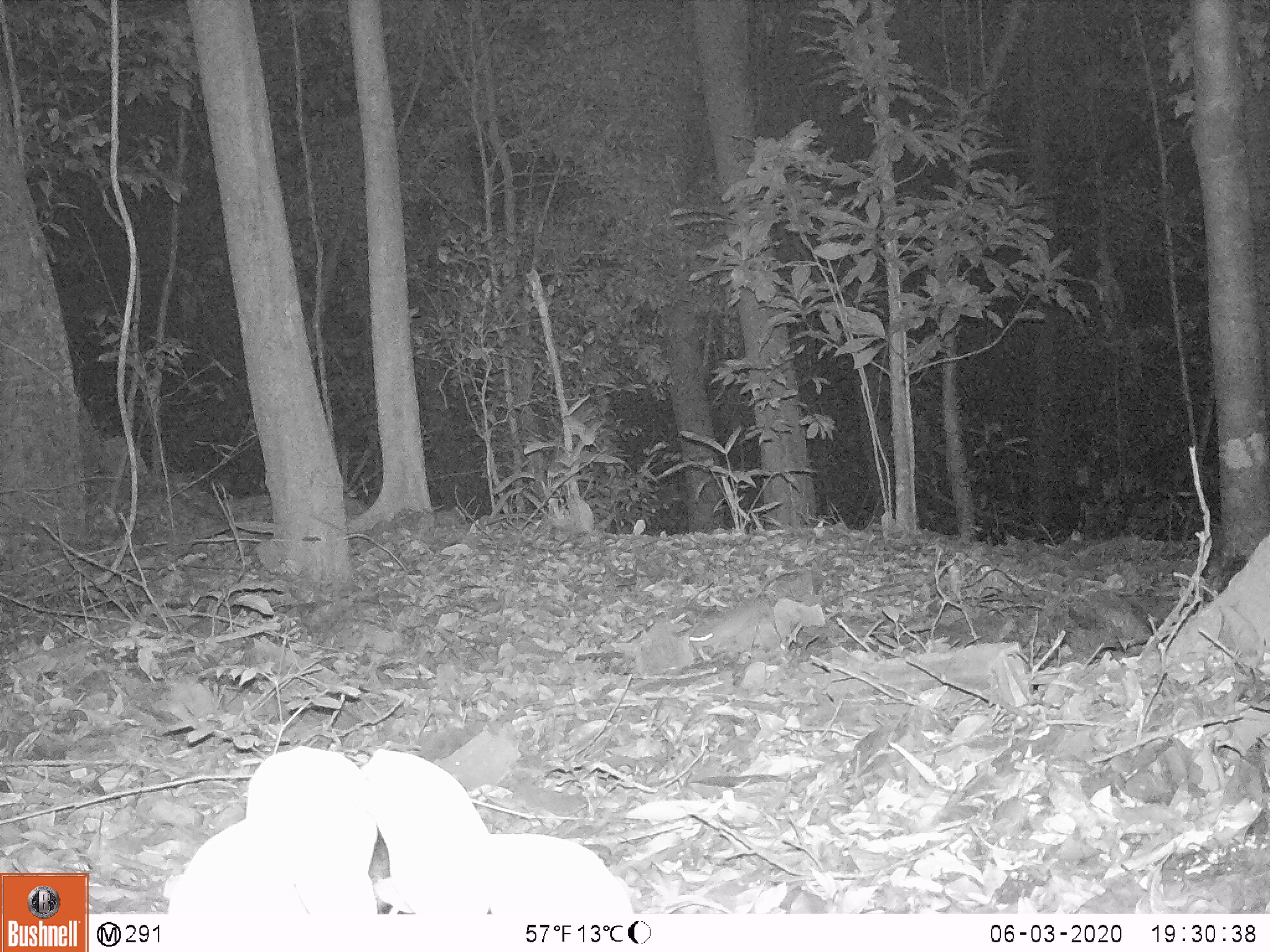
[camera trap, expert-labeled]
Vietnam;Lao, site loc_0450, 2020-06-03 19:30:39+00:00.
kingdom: Animalia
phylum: Chordata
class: Mammalia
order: Rodentia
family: Muridae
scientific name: Muridae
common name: old-world mice and rats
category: unidentified murid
Unidentified murid (old-world mice and rats) (Muridae). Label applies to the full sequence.